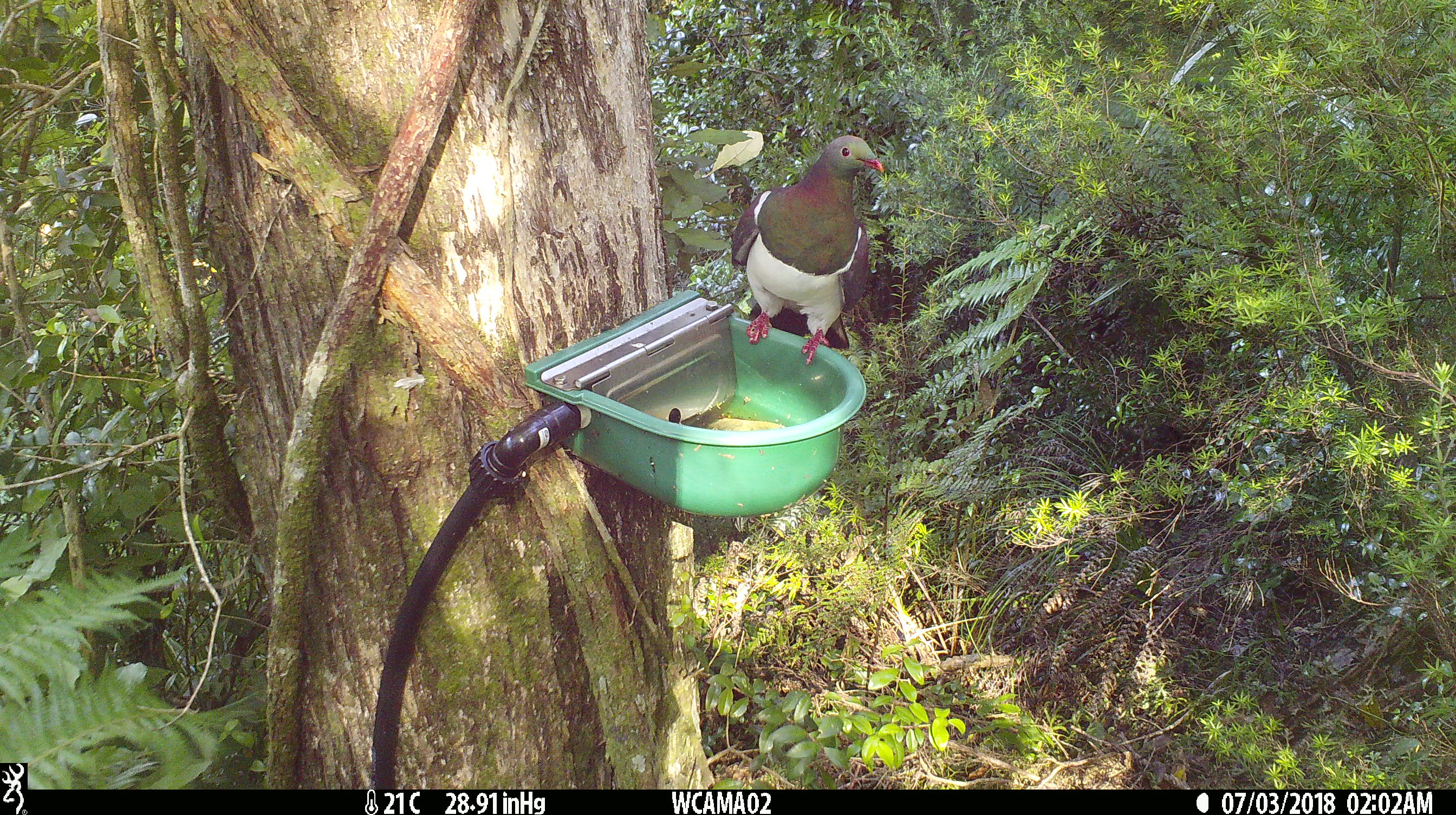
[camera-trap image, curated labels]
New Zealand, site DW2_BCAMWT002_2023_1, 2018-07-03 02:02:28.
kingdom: Animalia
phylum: Chordata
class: Aves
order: Columbiformes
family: Columbidae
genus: Hemiphaga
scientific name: Hemiphaga novaeseelandiae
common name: new zealand pigeon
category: kereru